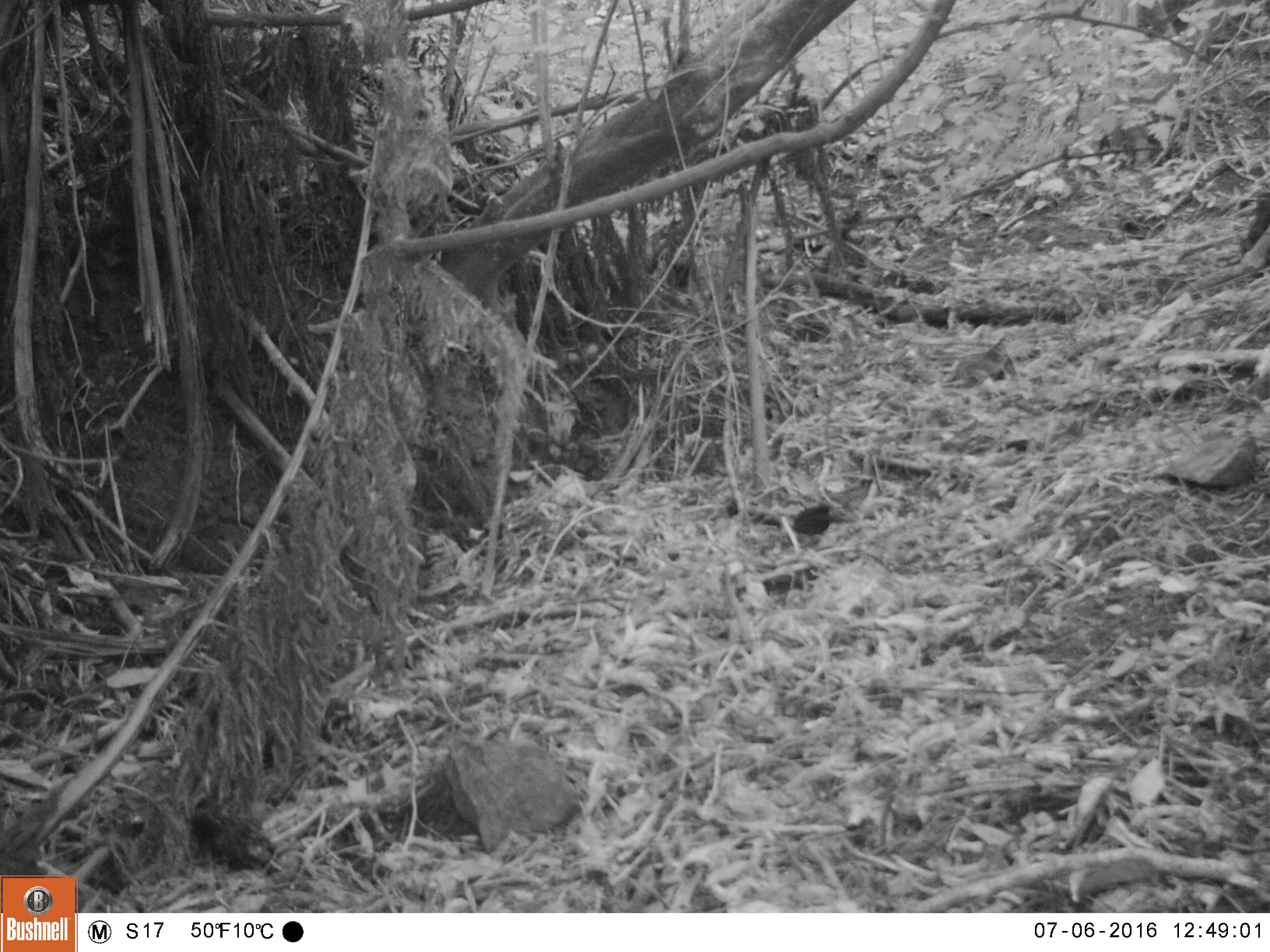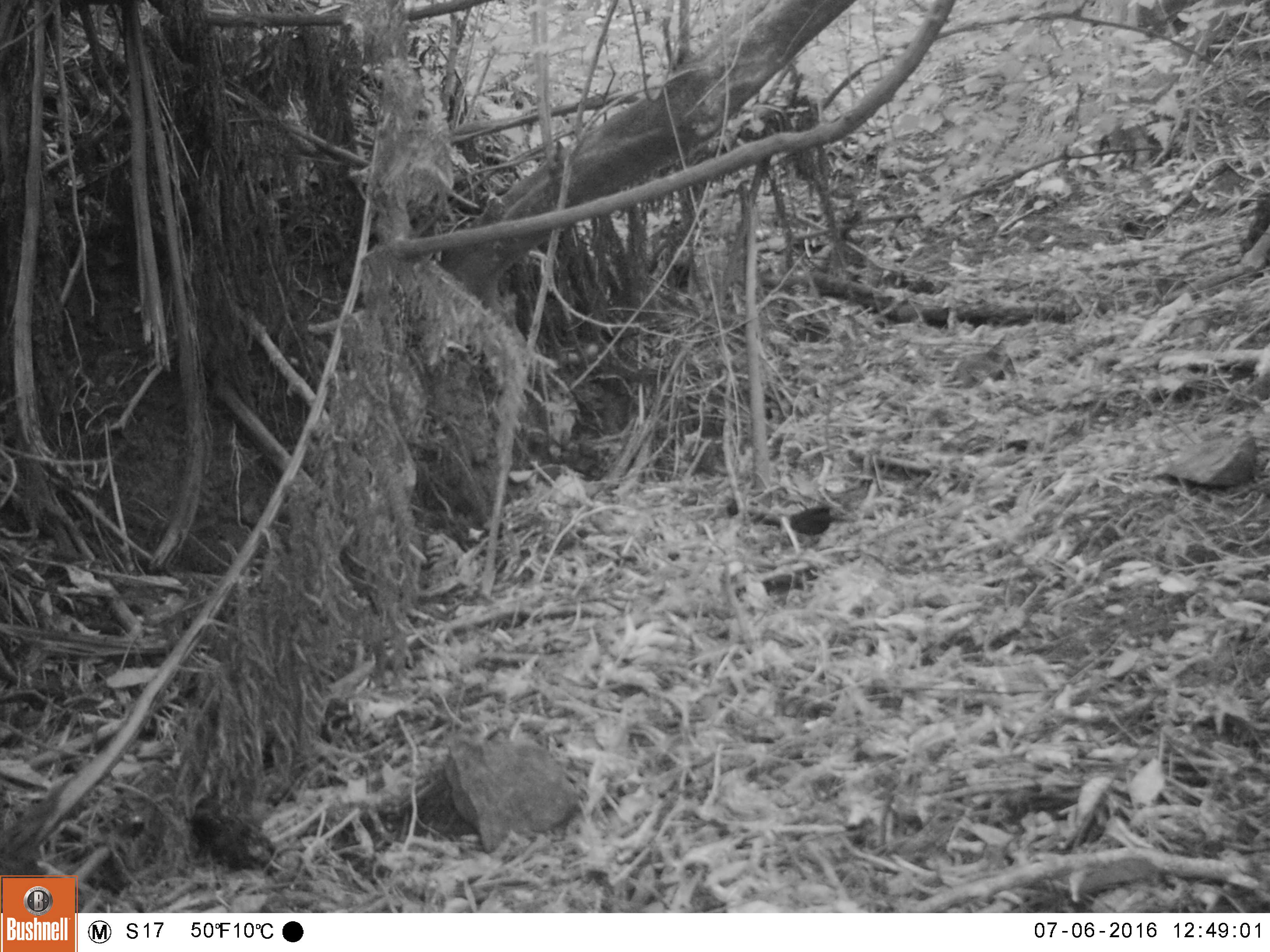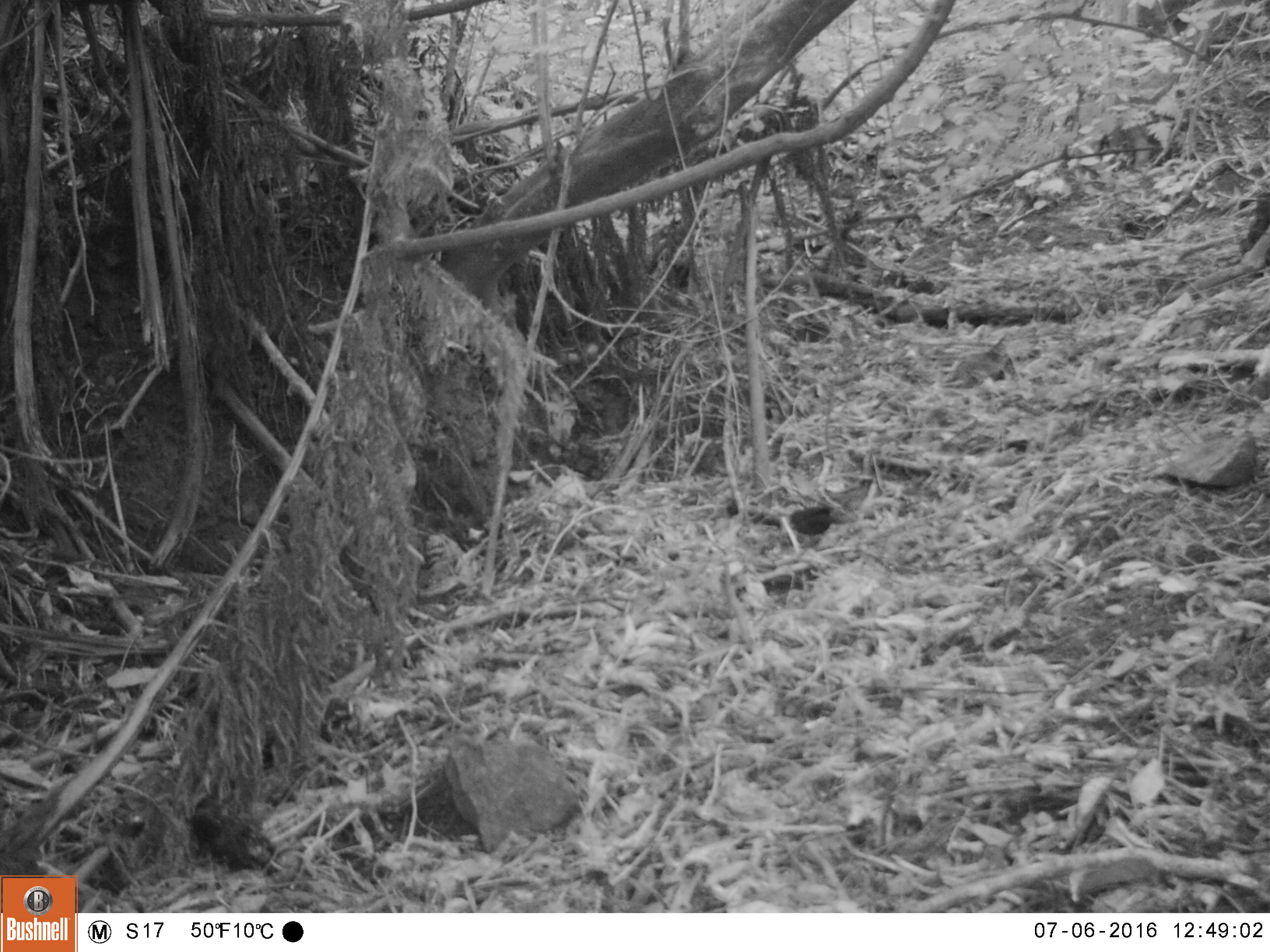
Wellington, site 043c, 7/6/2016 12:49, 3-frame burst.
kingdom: Animalia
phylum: Chordata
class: Aves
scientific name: Aves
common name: bird